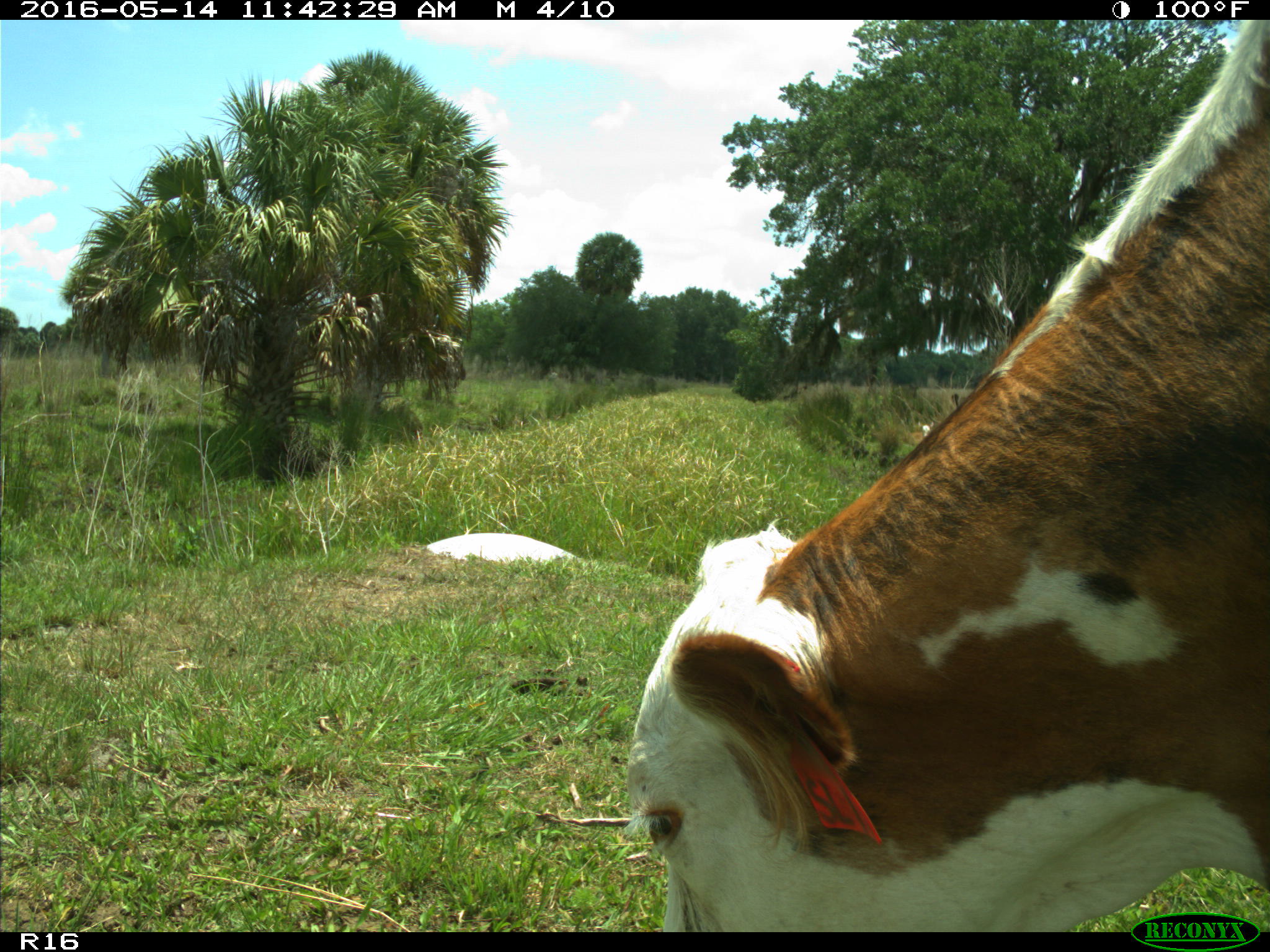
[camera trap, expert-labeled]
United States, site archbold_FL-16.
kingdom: Animalia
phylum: Chordata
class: Mammalia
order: Artiodactyla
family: Bovidae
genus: Bos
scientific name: Bos taurus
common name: domestic cow